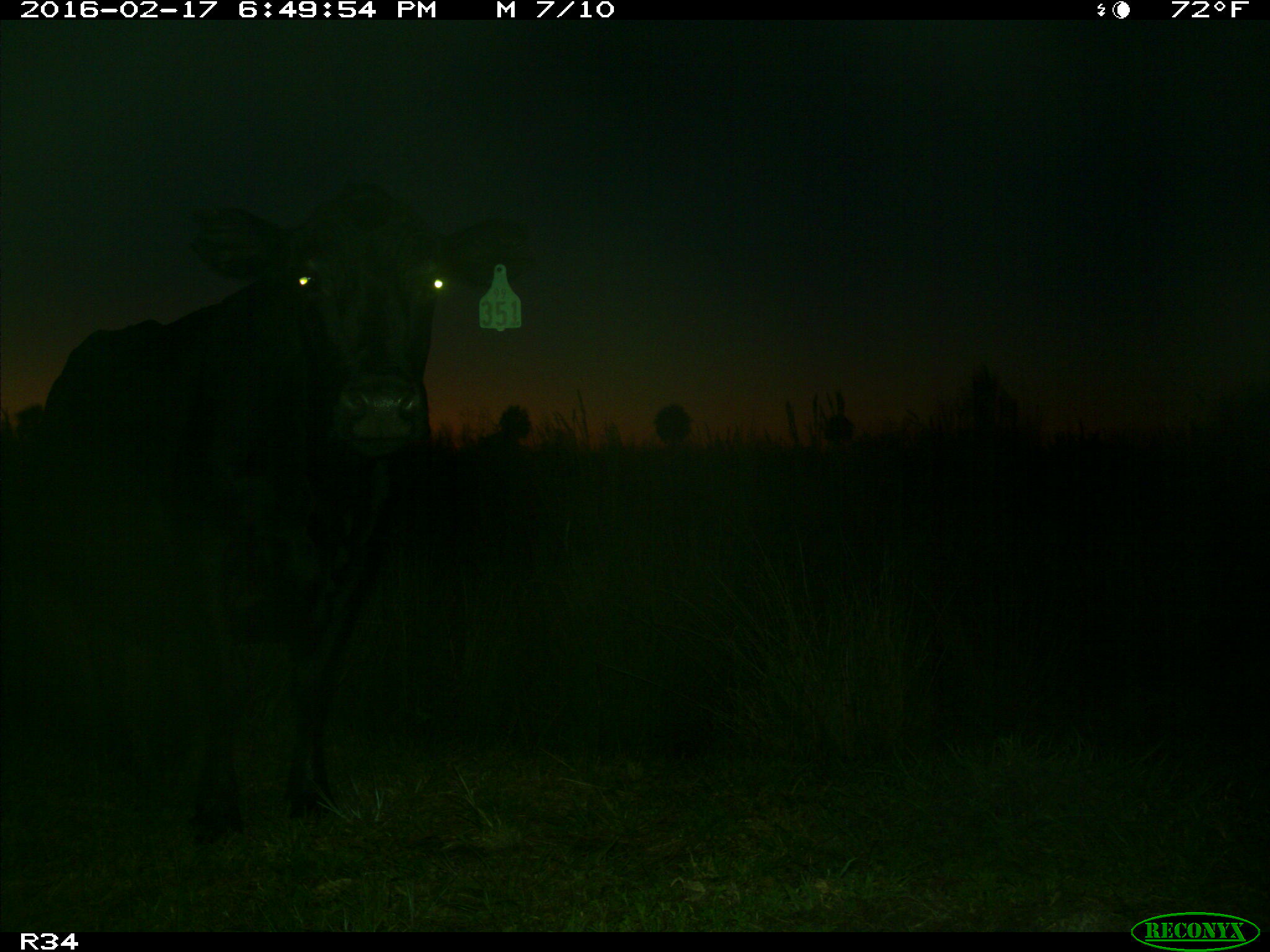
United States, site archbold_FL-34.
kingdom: Animalia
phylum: Chordata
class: Mammalia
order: Artiodactyla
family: Bovidae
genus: Bos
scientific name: Bos taurus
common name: domestic cow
Bos taurus (domestic cow).